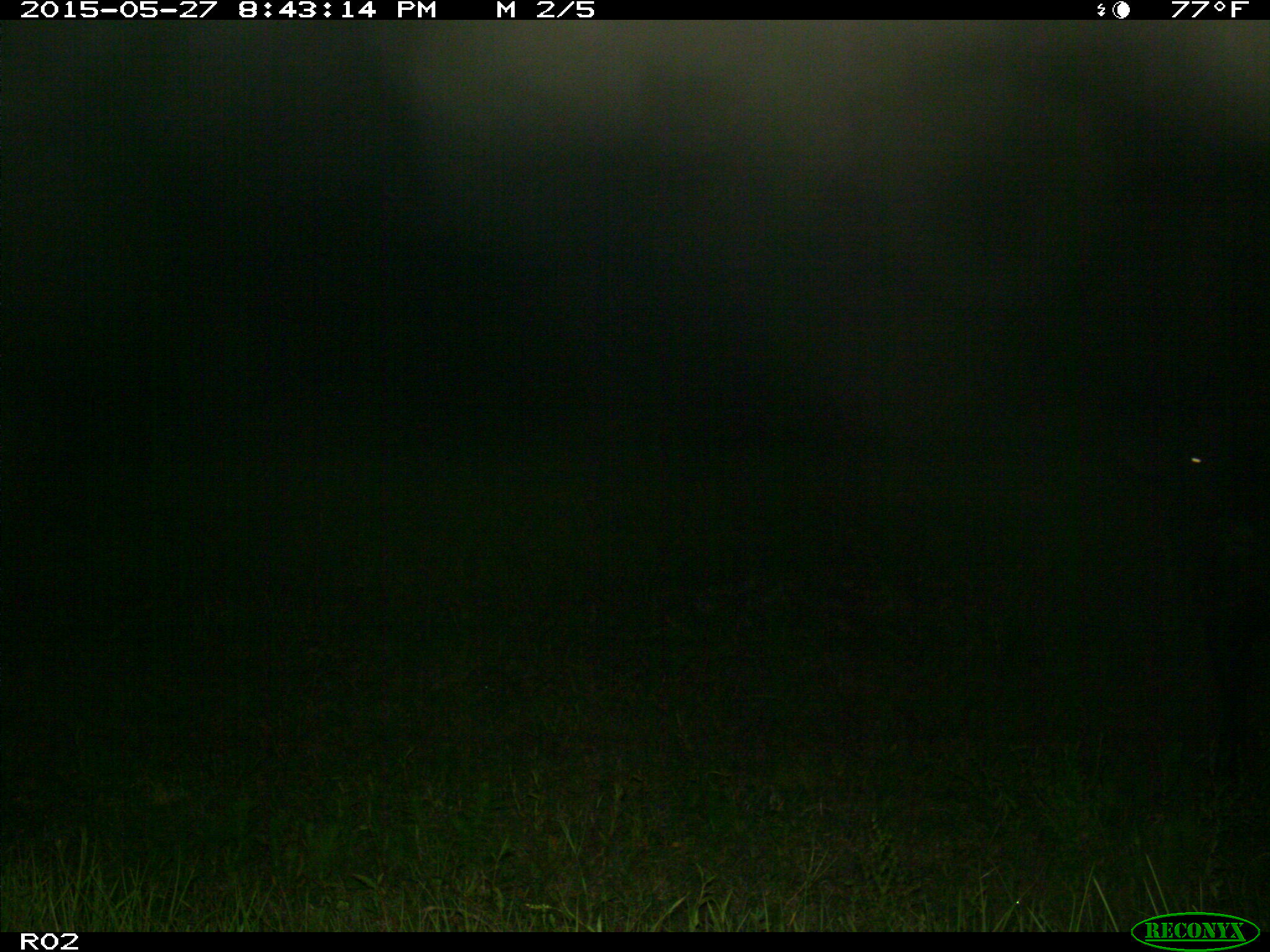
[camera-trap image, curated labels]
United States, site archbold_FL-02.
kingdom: Animalia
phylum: Chordata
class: Mammalia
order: Artiodactyla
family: Bovidae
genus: Bos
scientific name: Bos taurus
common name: domestic cow